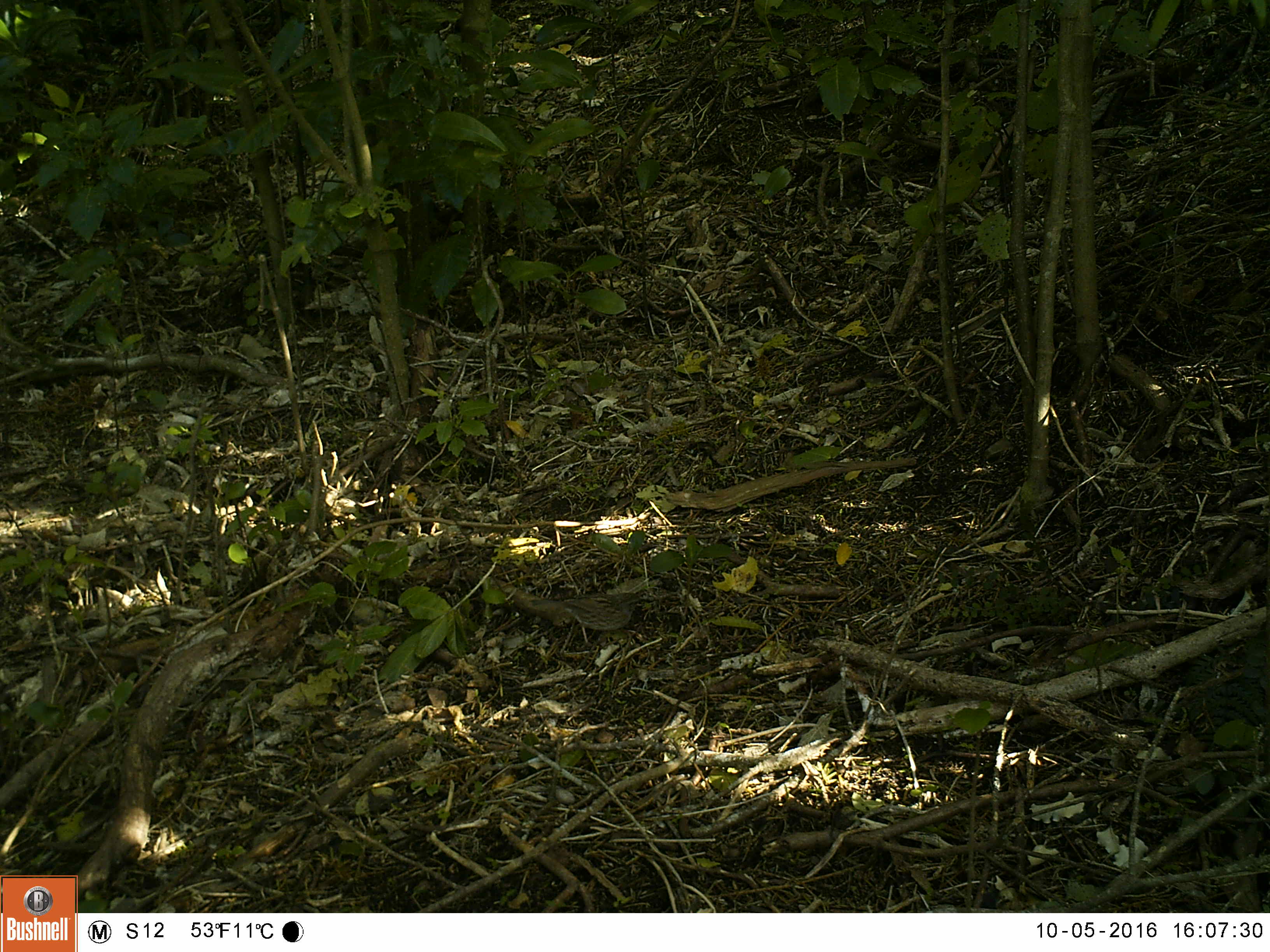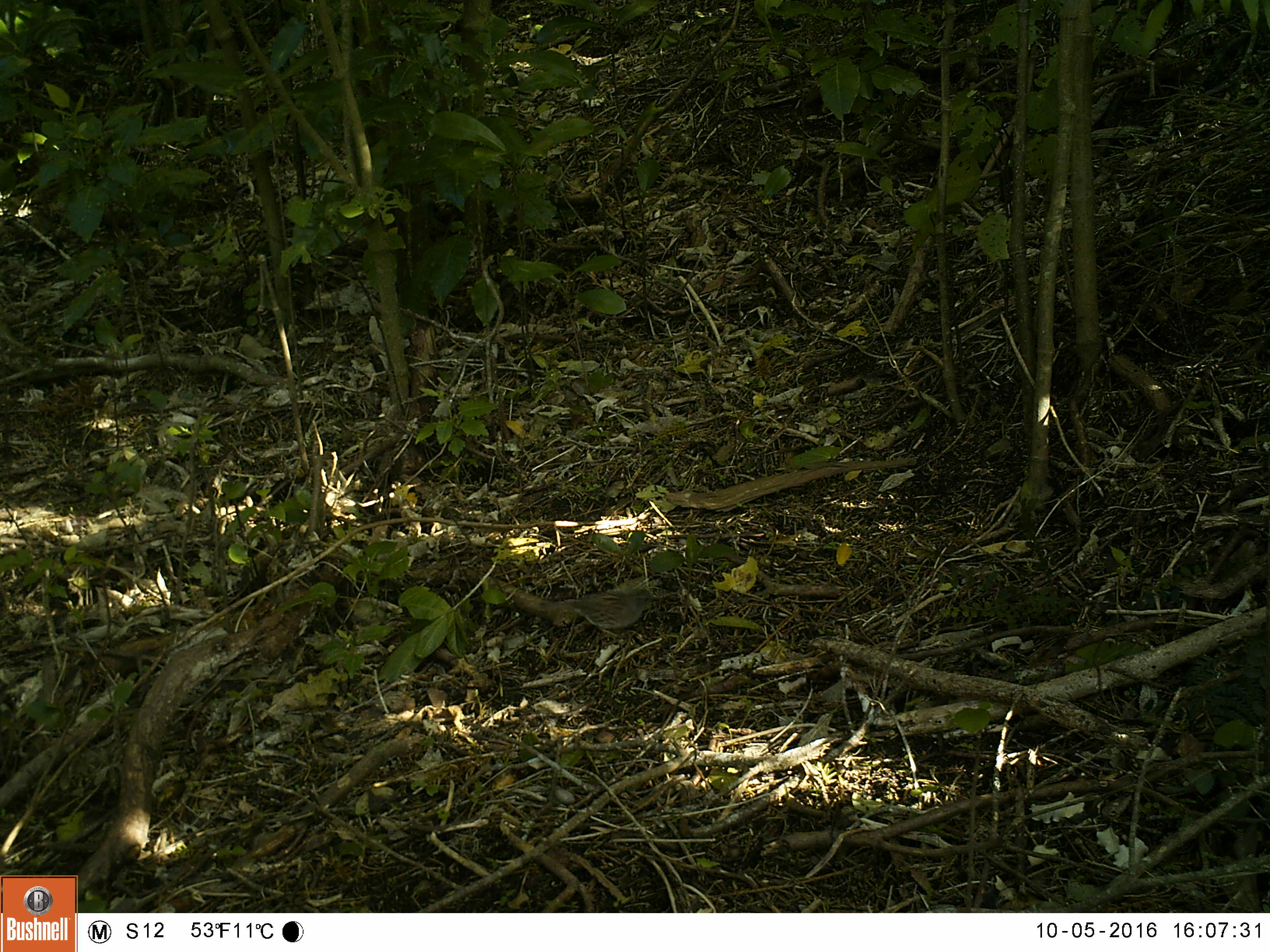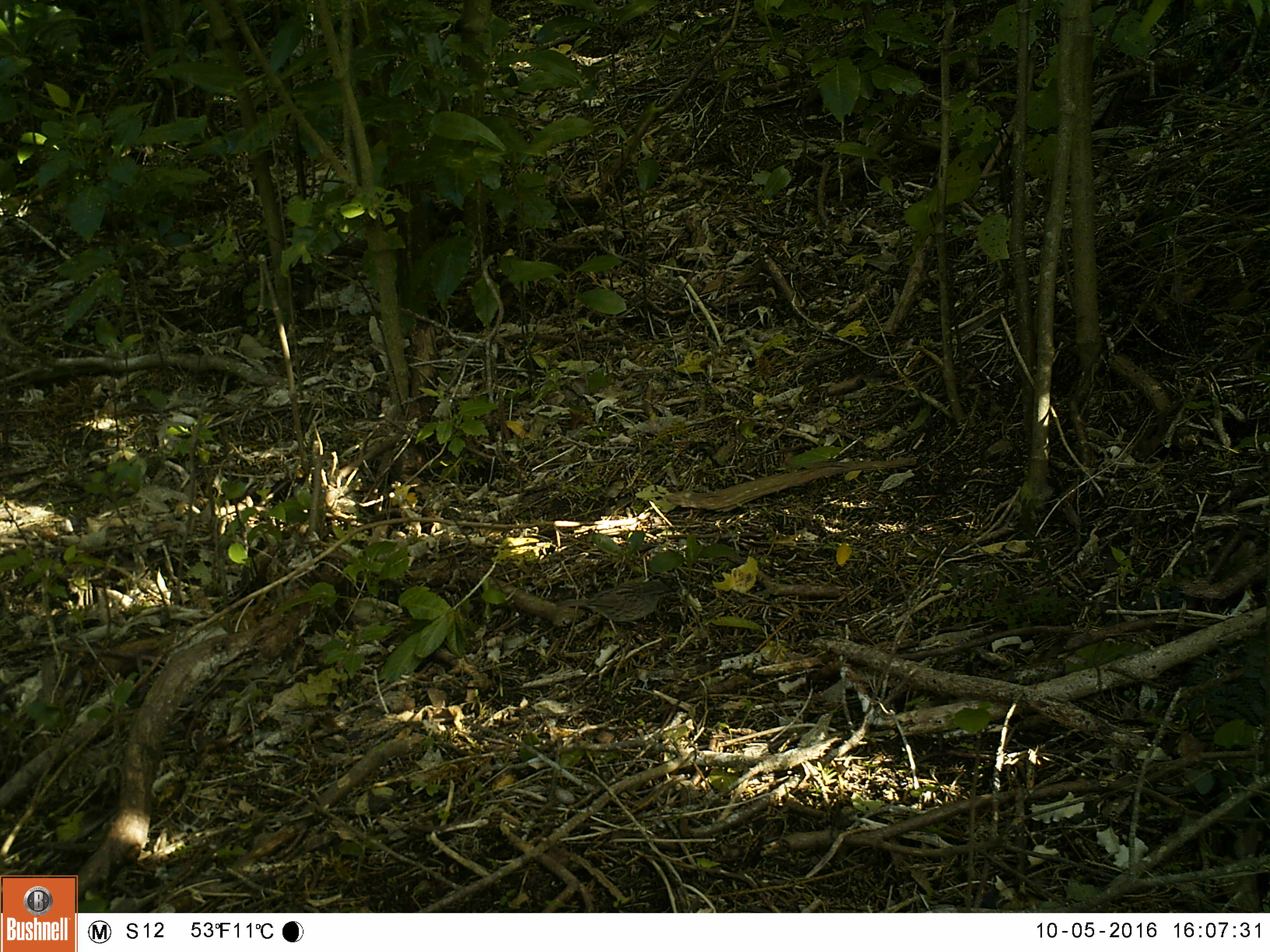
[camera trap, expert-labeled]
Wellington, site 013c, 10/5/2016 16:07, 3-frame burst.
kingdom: Animalia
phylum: Chordata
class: Aves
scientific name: Aves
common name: bird